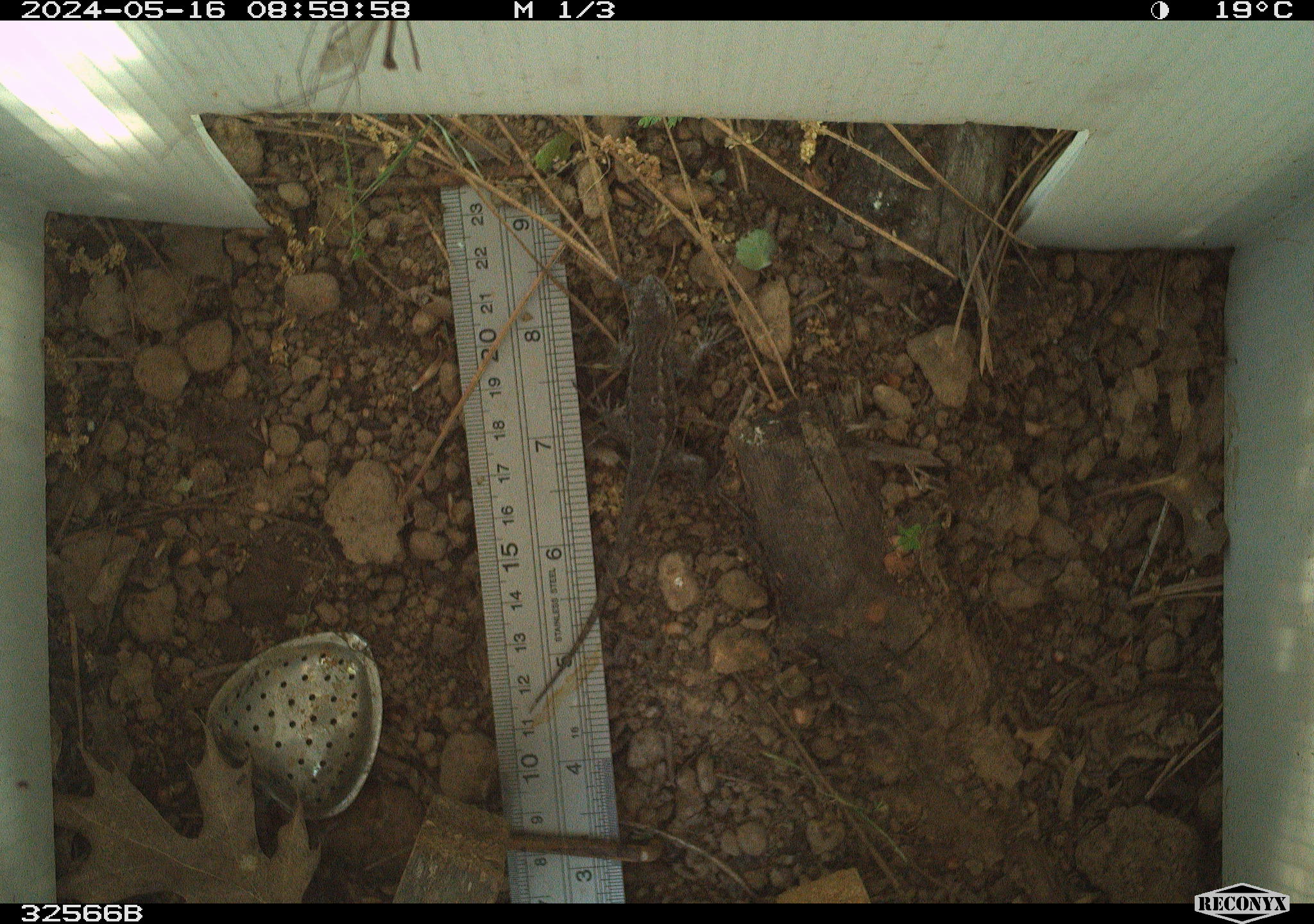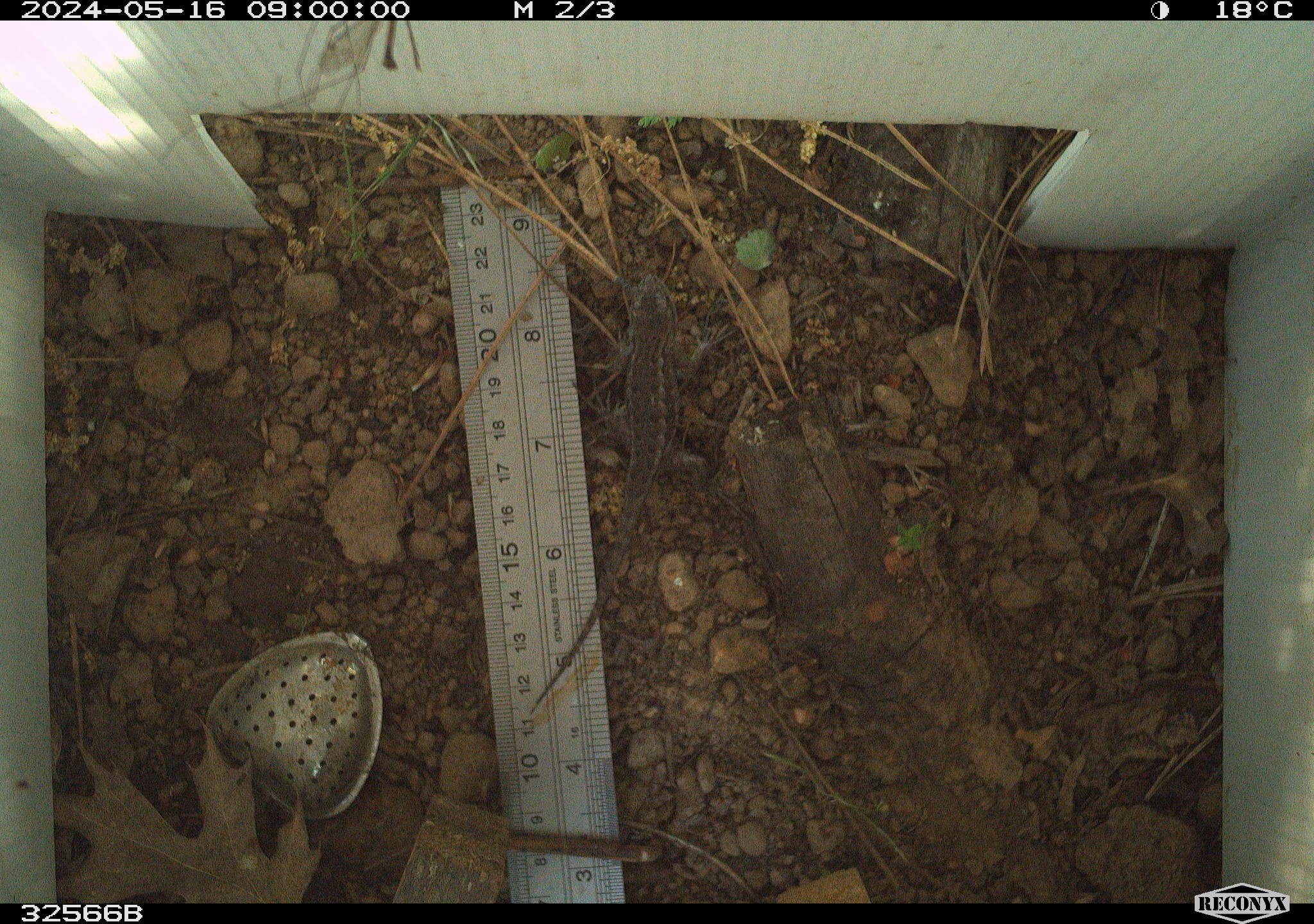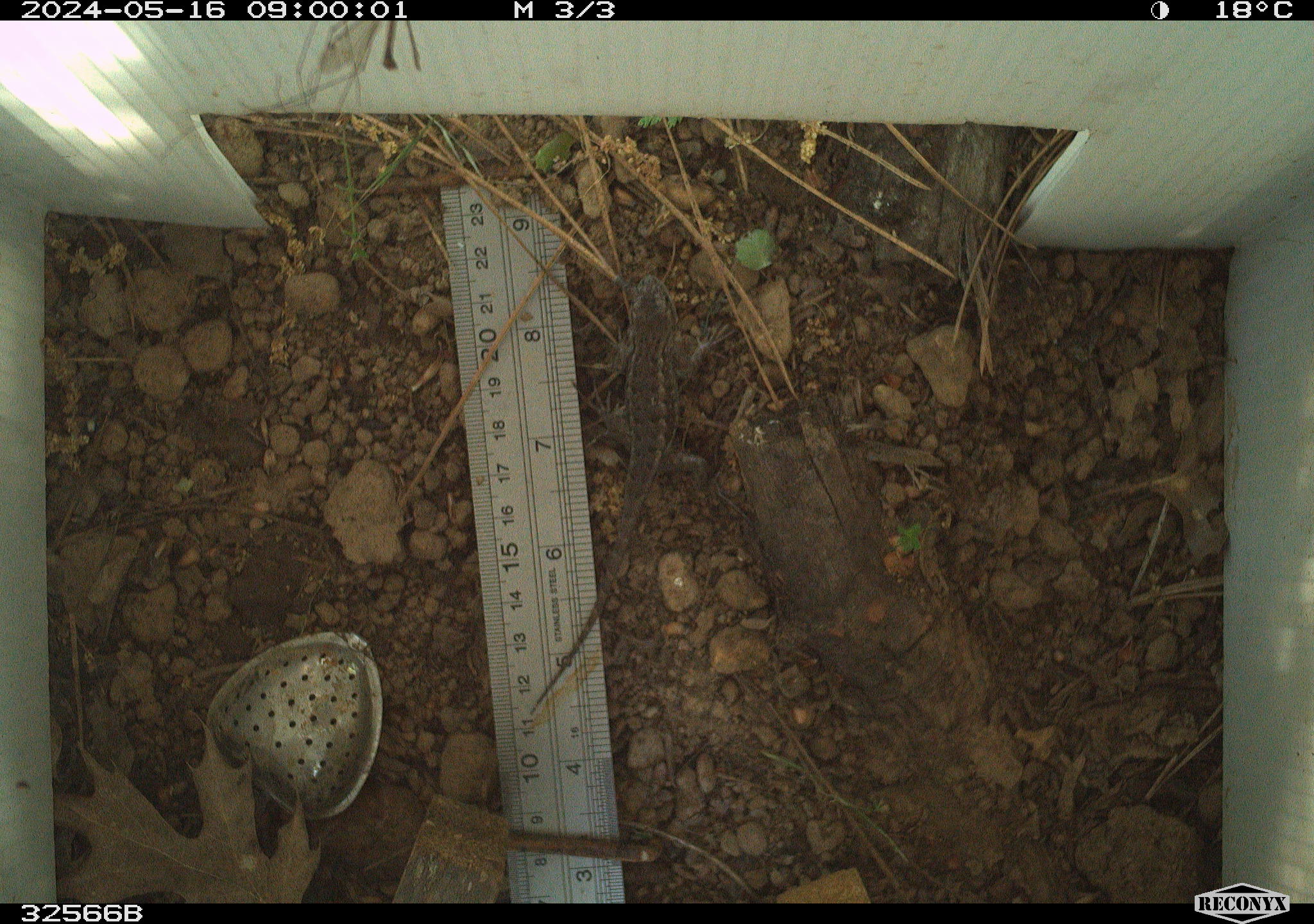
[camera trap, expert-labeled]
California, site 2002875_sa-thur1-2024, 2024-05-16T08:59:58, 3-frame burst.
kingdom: Animalia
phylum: Chordata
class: Reptilia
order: Squamata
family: Phrynosomatidae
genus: Sceloporus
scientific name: Sceloporus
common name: spiny lizards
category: sceloporus species